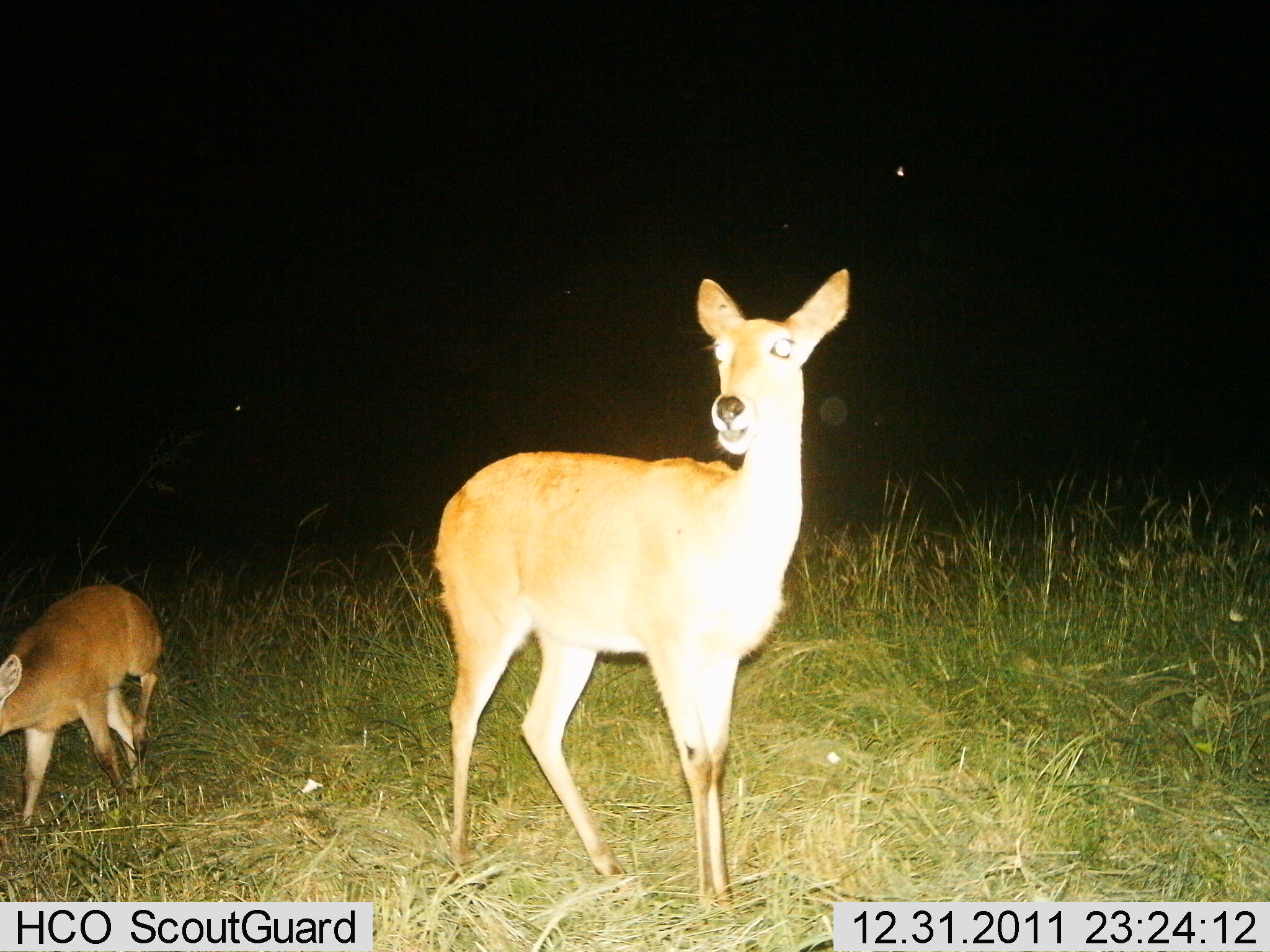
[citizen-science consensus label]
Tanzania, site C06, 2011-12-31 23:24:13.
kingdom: Animalia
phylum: Chordata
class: Mammalia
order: Artiodactyla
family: Bovidae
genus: Redunca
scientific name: Redunca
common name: reedbuck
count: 2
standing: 92%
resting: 0%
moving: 38%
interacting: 0%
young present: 67%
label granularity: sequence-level